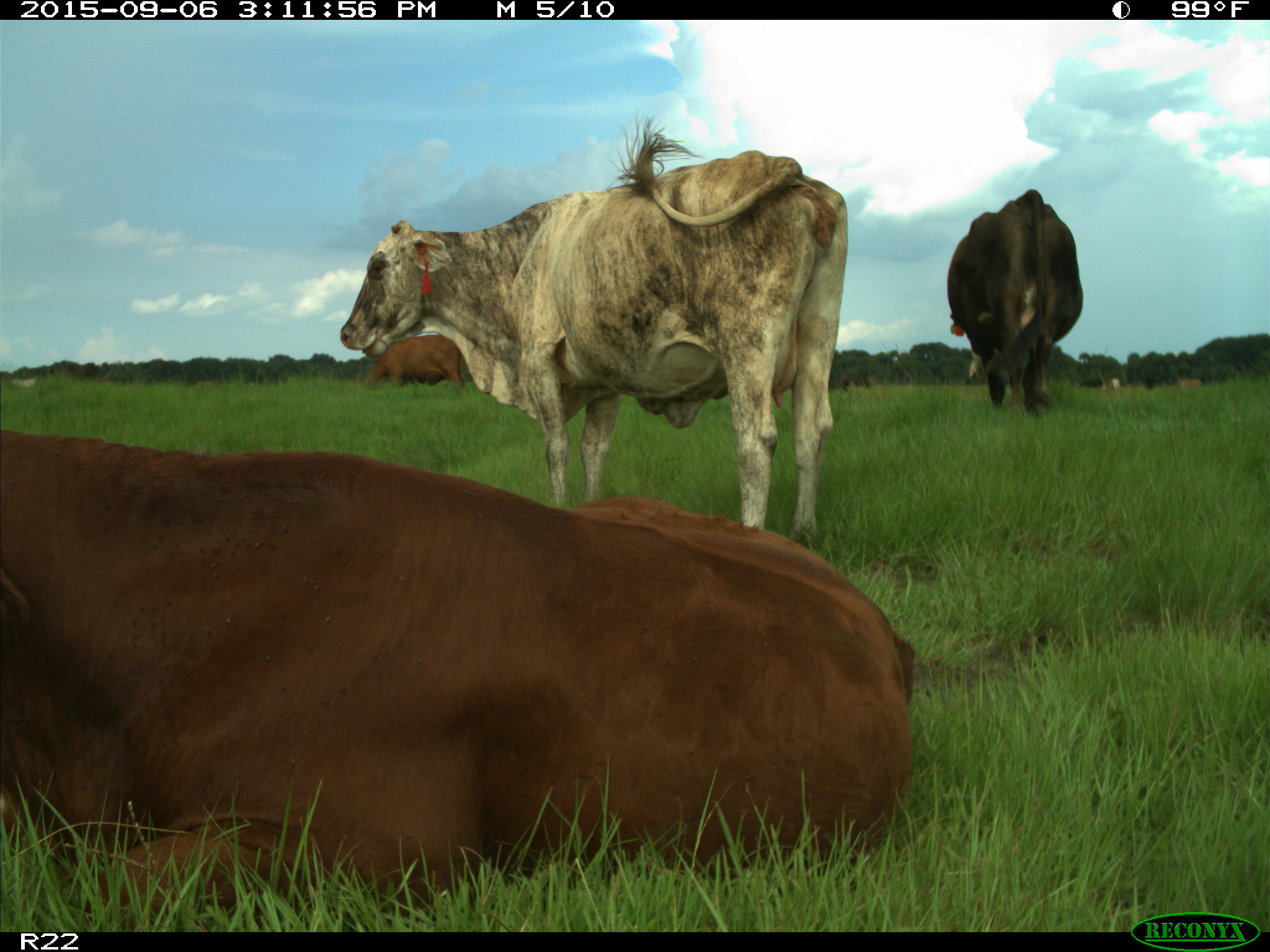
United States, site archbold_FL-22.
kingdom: Animalia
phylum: Chordata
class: Mammalia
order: Artiodactyla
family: Bovidae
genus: Bos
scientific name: Bos taurus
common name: domestic cow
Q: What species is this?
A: Bos taurus (domestic cow).